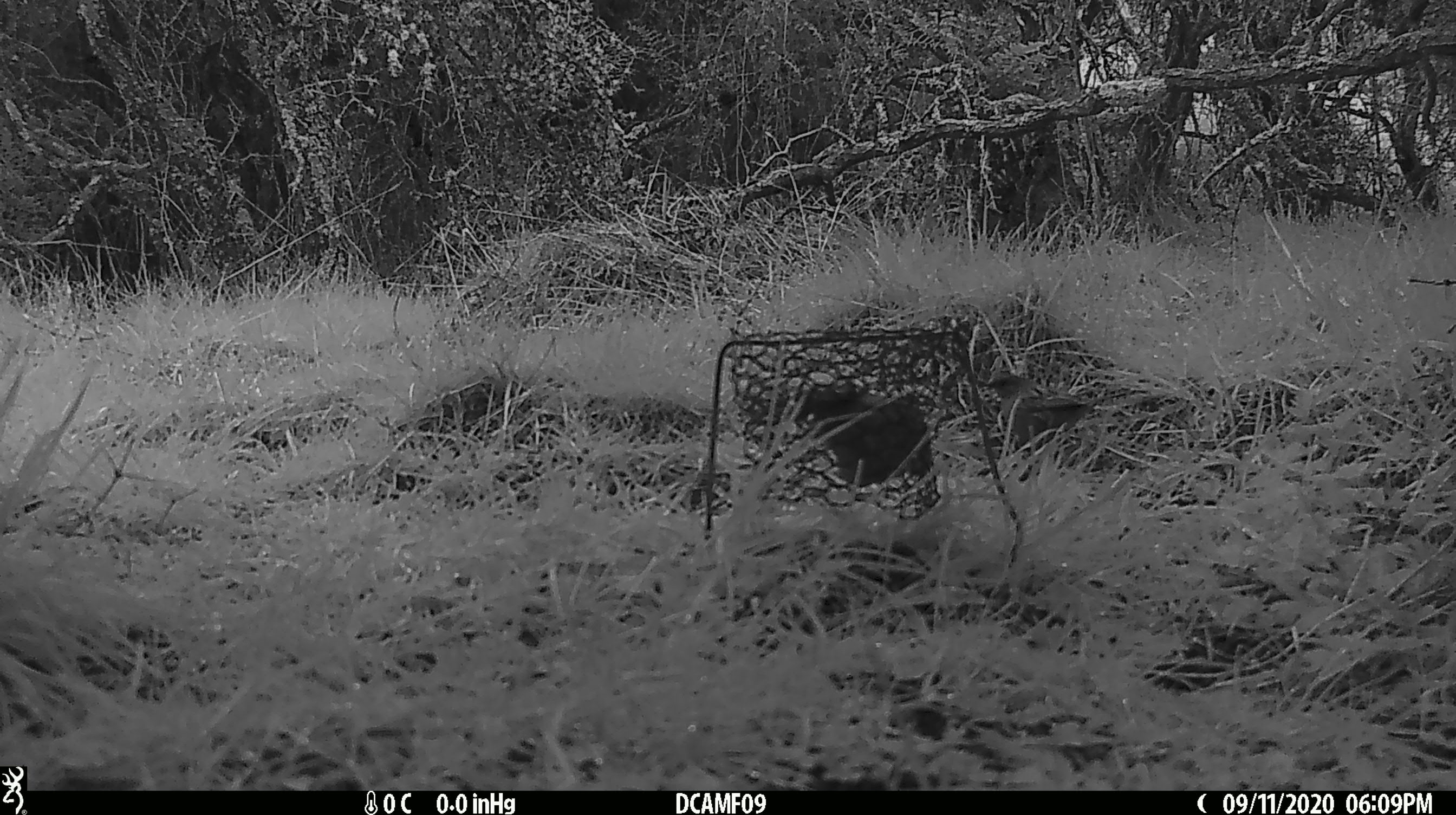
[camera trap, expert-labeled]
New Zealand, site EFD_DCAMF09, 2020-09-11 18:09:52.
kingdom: Animalia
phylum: Chordata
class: Aves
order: Passeriformes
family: Turdidae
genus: Turdus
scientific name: Turdus philomelos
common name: song thrush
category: thrush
Thrush (song thrush) (Turdus philomelos).